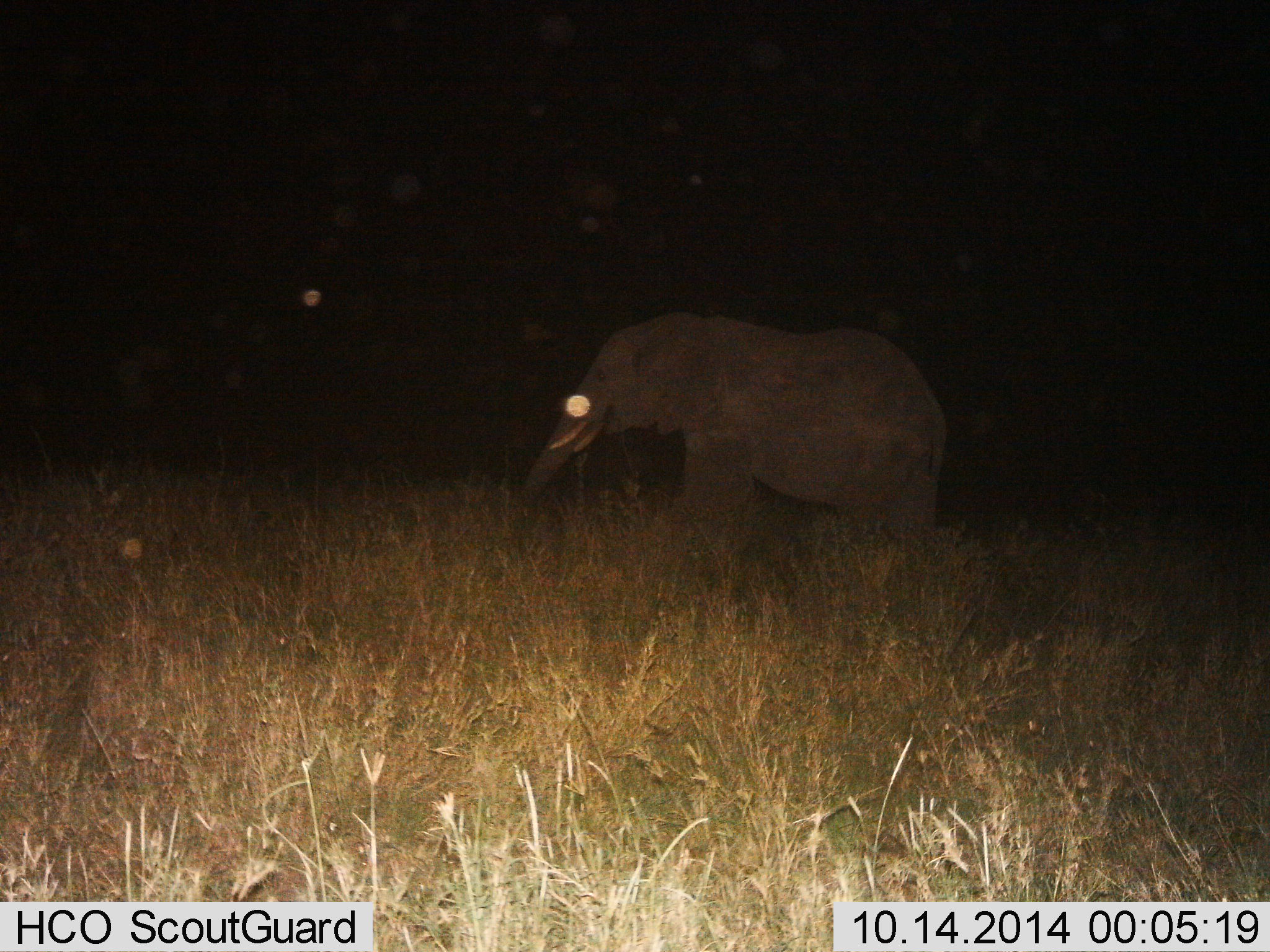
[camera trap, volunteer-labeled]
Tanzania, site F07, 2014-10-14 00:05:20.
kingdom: Animalia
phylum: Chordata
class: Mammalia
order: Proboscidea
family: Elephantidae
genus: Loxodonta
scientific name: Loxodonta africana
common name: african bush elephant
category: elephant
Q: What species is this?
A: Elephant (african bush elephant) (Loxodonta africana).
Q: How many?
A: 1.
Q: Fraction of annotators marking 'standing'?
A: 30%.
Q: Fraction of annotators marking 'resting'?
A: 0%.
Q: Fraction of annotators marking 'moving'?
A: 70%.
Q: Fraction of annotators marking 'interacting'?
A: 0%.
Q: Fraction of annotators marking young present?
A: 0%.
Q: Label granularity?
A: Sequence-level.